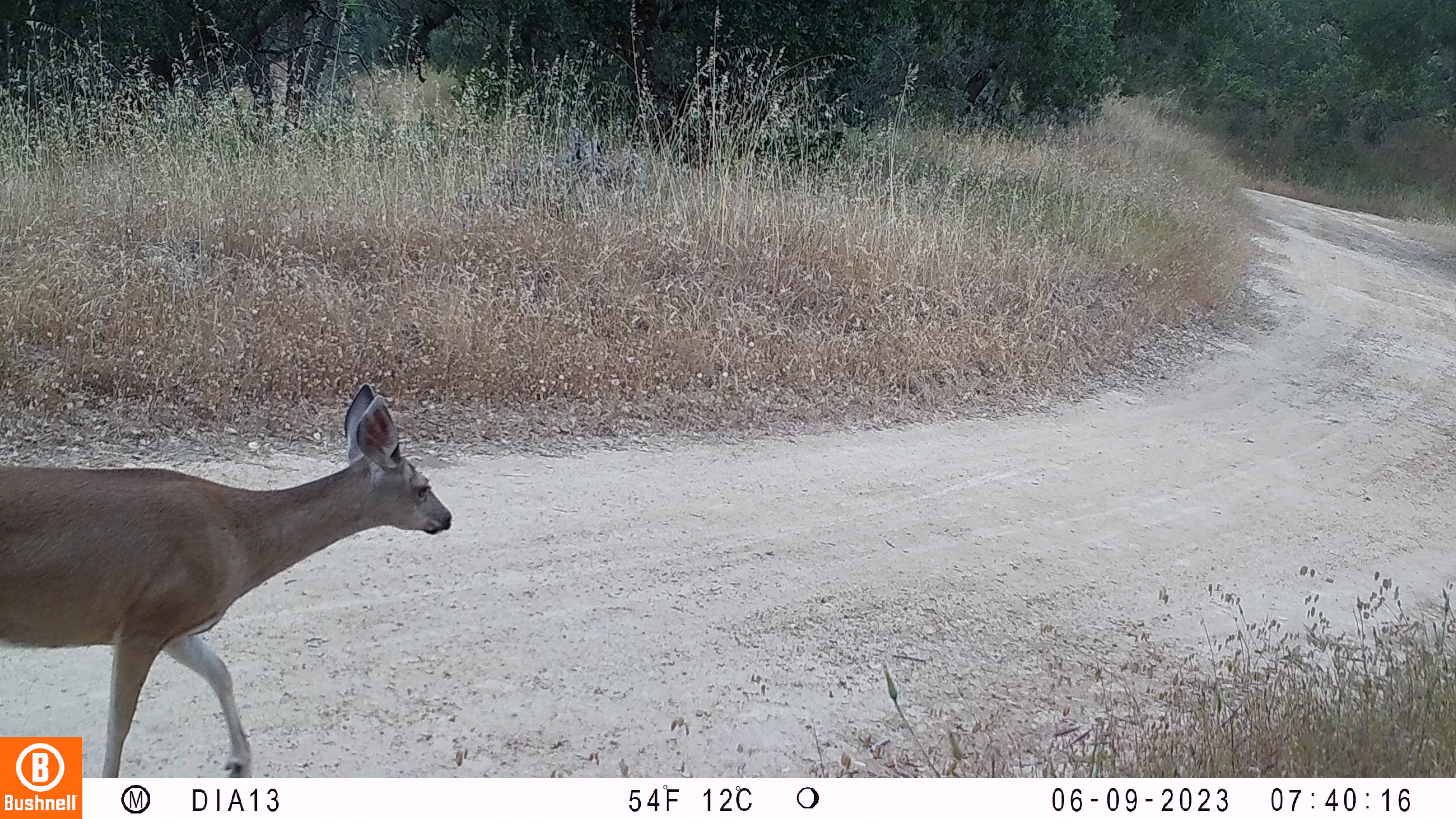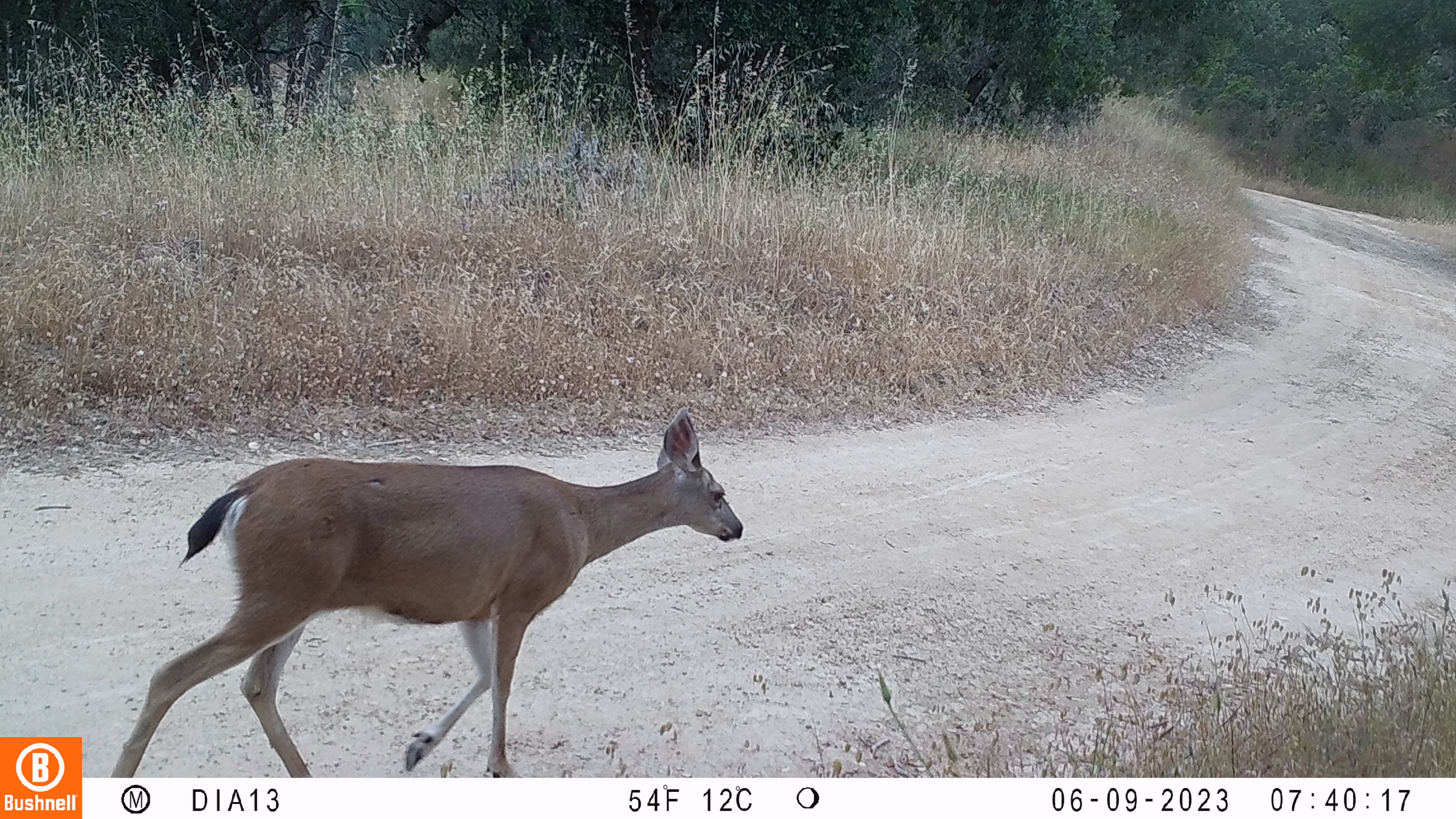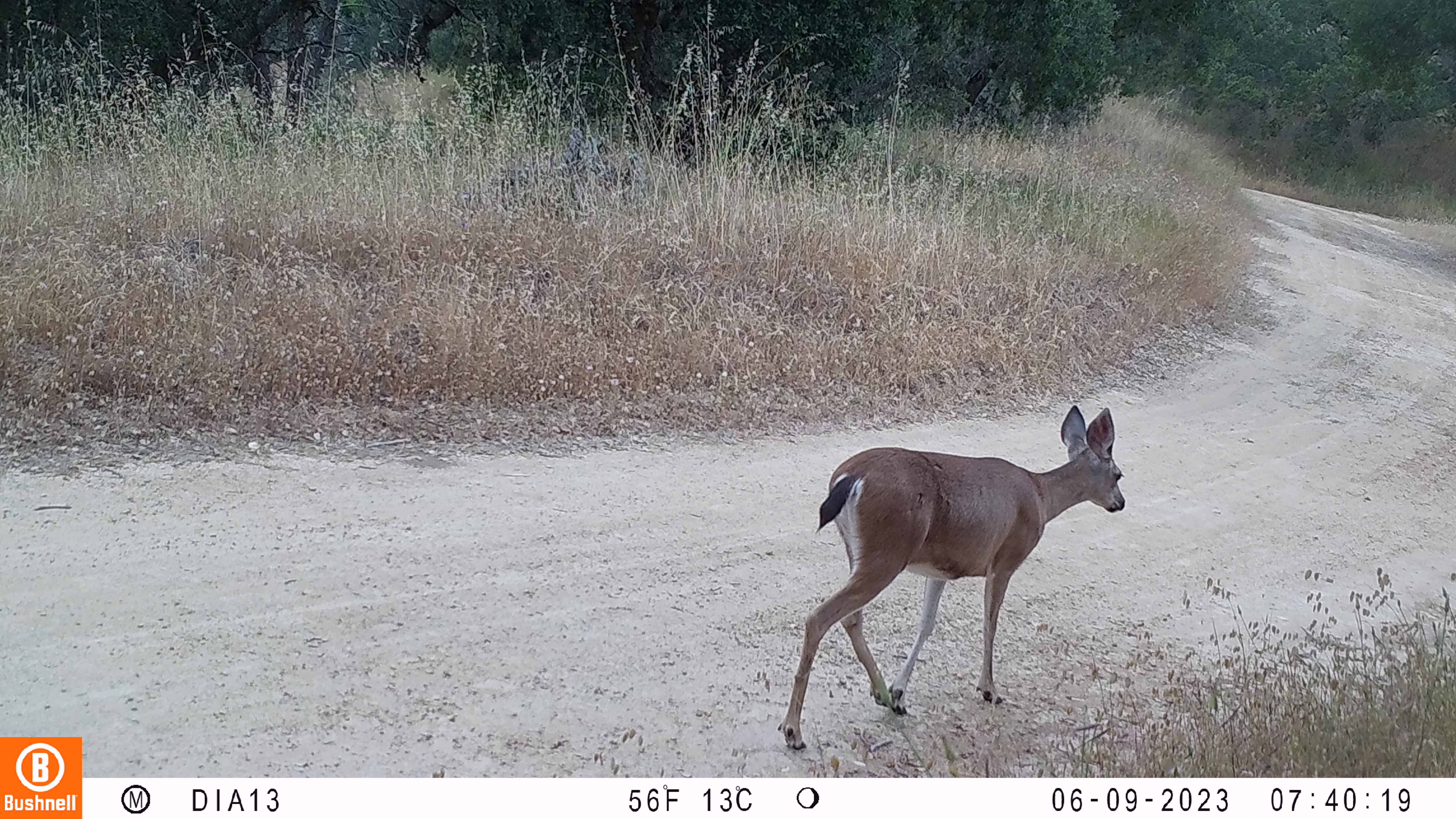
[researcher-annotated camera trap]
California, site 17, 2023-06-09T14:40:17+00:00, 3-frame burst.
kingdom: Animalia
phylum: Chordata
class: Mammalia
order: Artiodactyla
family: Cervidae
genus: Odocoileus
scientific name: Odocoileus hemionus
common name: mule deer